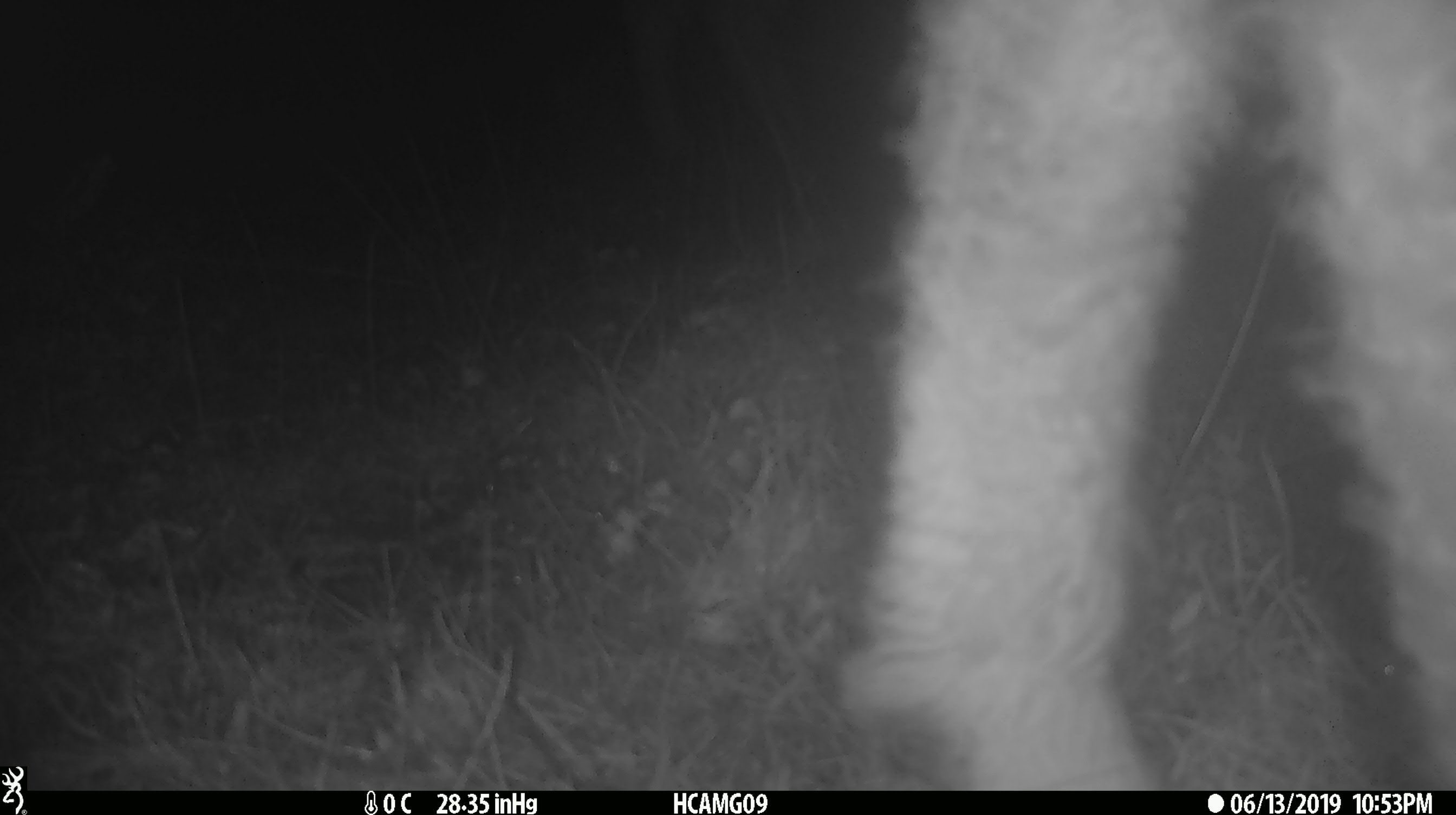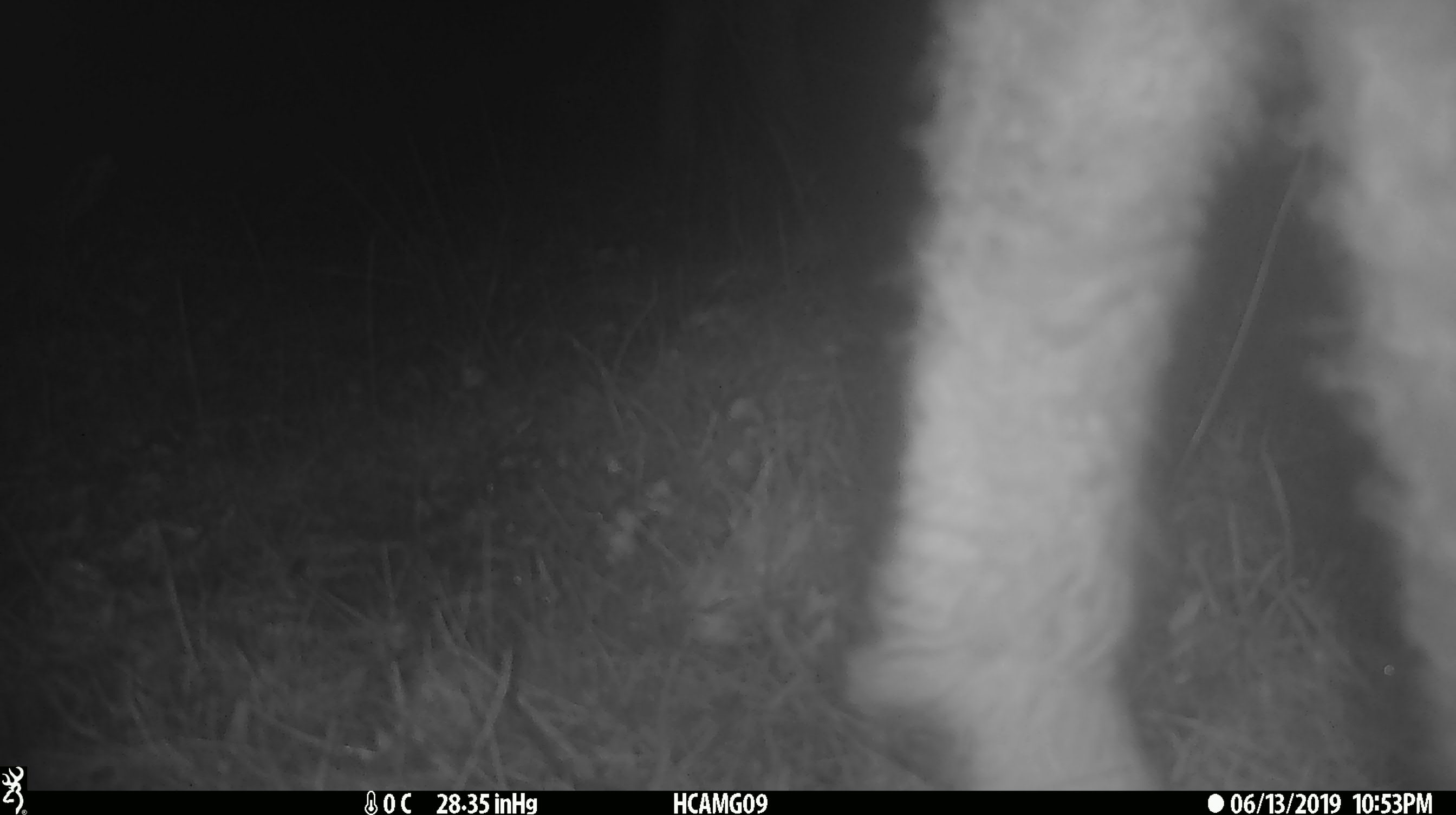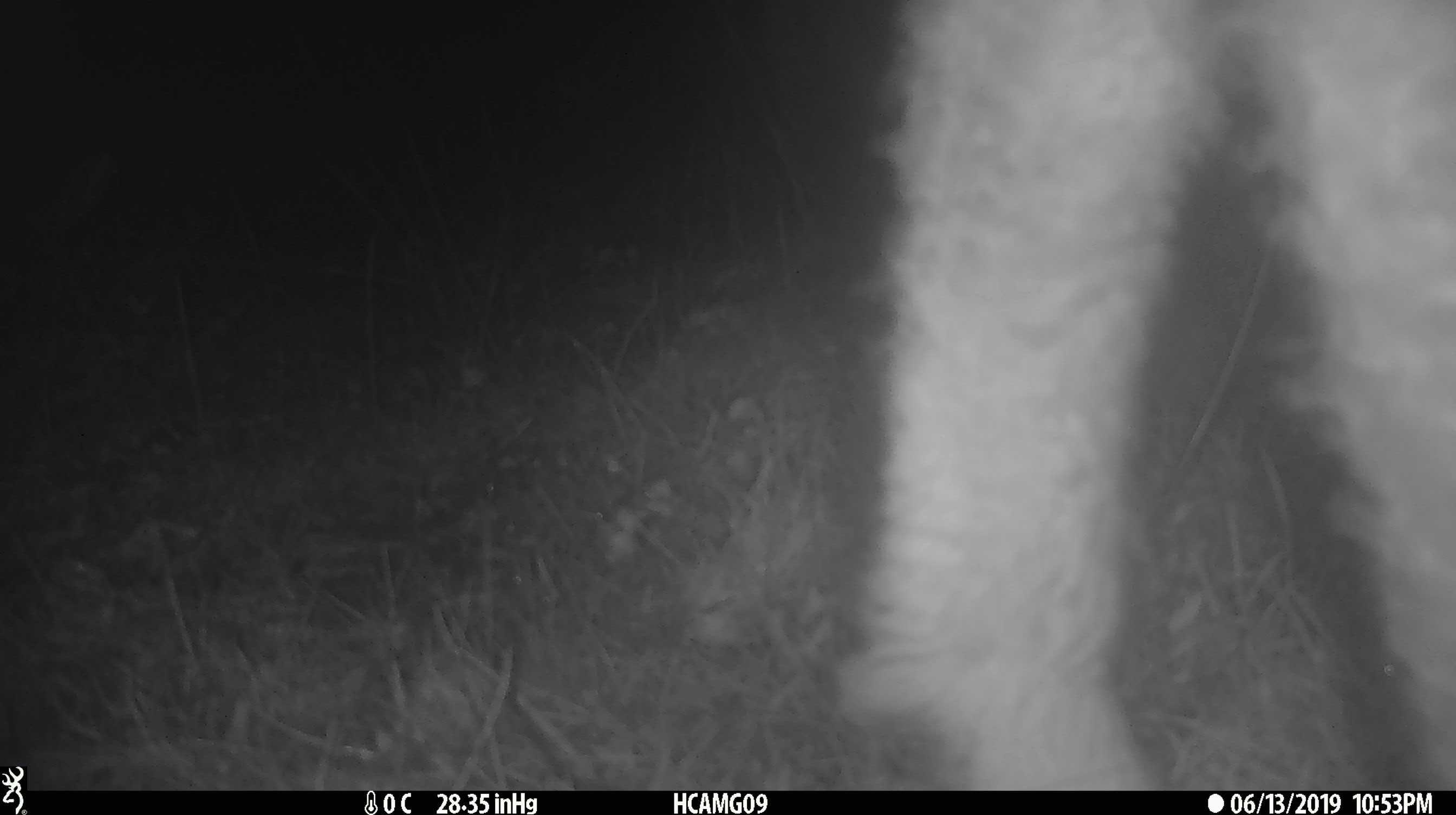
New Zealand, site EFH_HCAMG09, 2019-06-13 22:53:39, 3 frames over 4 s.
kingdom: Animalia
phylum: Chordata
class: Mammalia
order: Artiodactyla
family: Bovidae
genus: Ovis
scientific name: Ovis aries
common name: domestic sheep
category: sheep